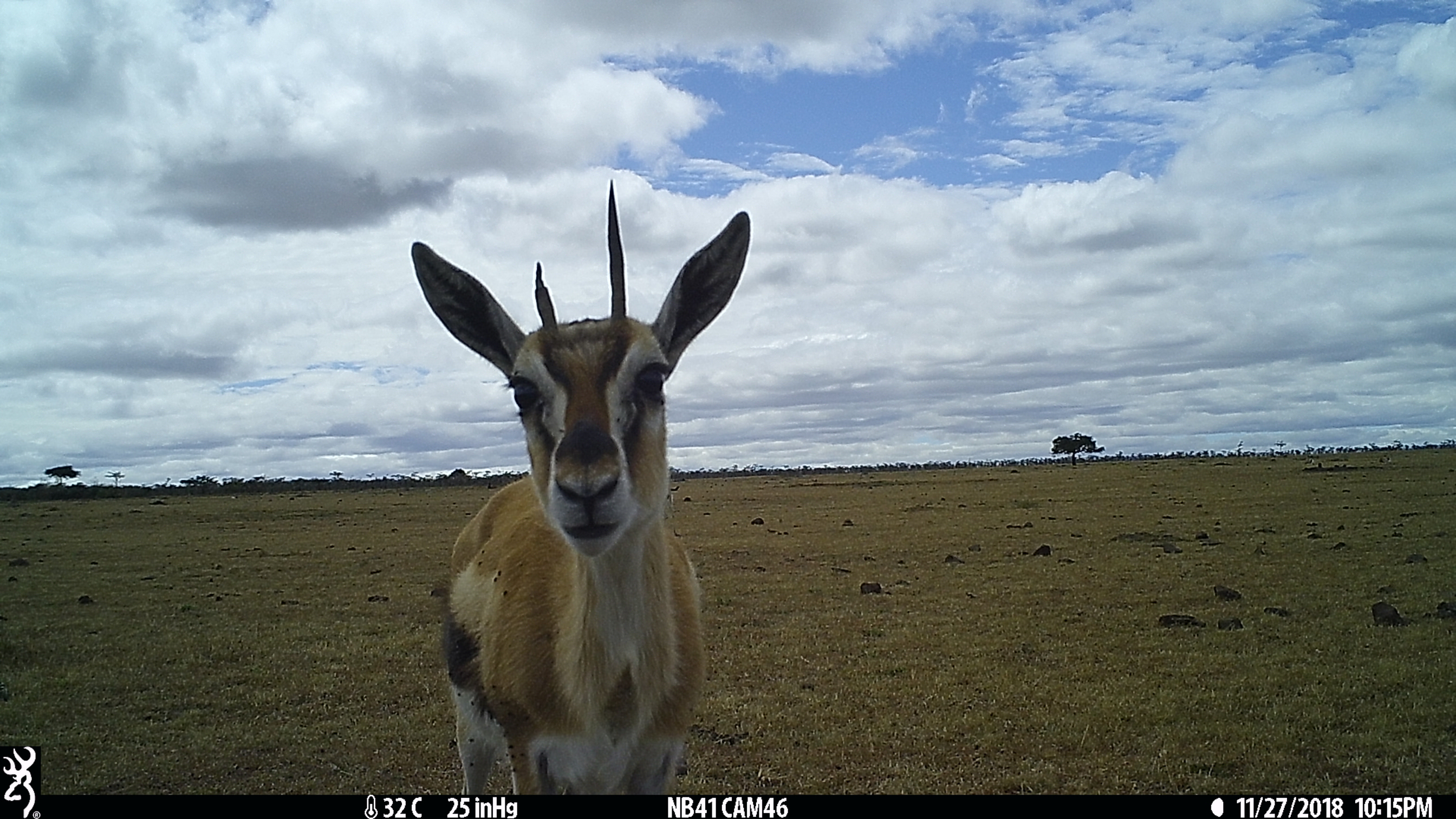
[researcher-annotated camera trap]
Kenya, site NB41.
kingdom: Animalia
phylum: Chordata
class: Mammalia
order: Artiodactyla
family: Bovidae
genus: Eudorcas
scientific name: Eudorcas thomsonii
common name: thomon's gazelle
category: gazelle thomsons